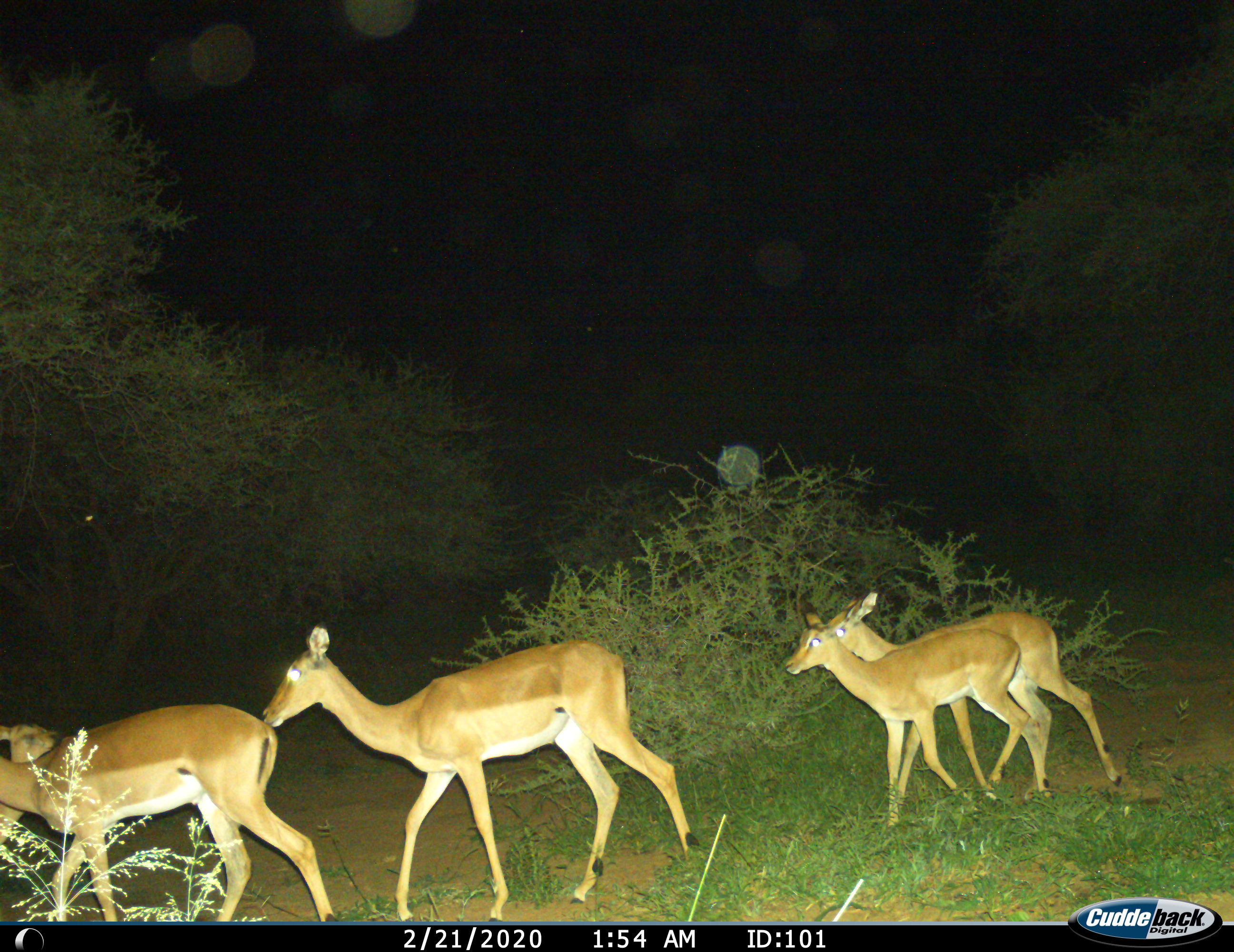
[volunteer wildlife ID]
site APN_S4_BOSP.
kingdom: Animalia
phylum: Chordata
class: Mammalia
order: Artiodactyla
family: Bovidae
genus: Aepyceros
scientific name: Aepyceros melampus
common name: impala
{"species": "impala (Aepyceros melampus)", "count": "5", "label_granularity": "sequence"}